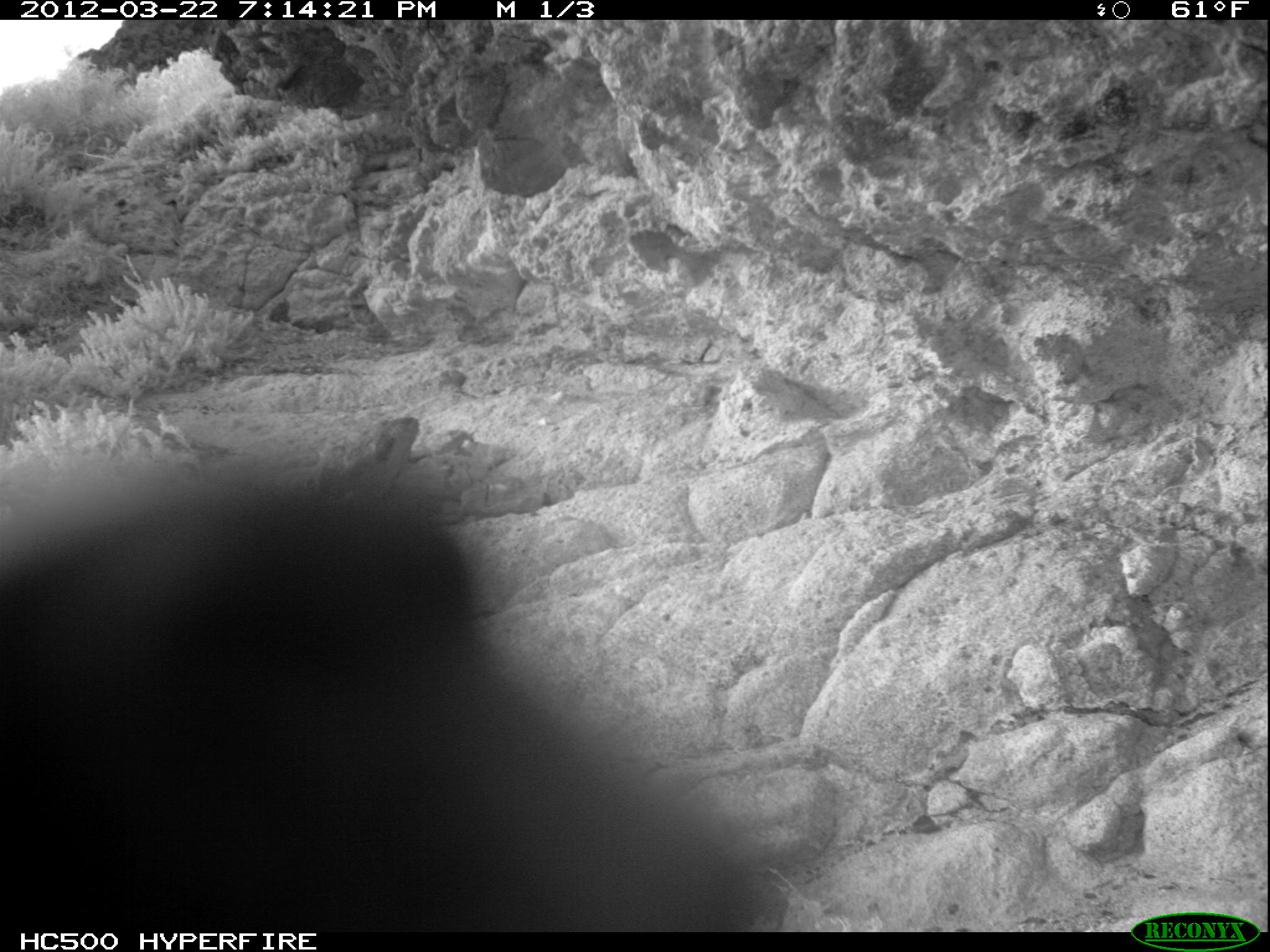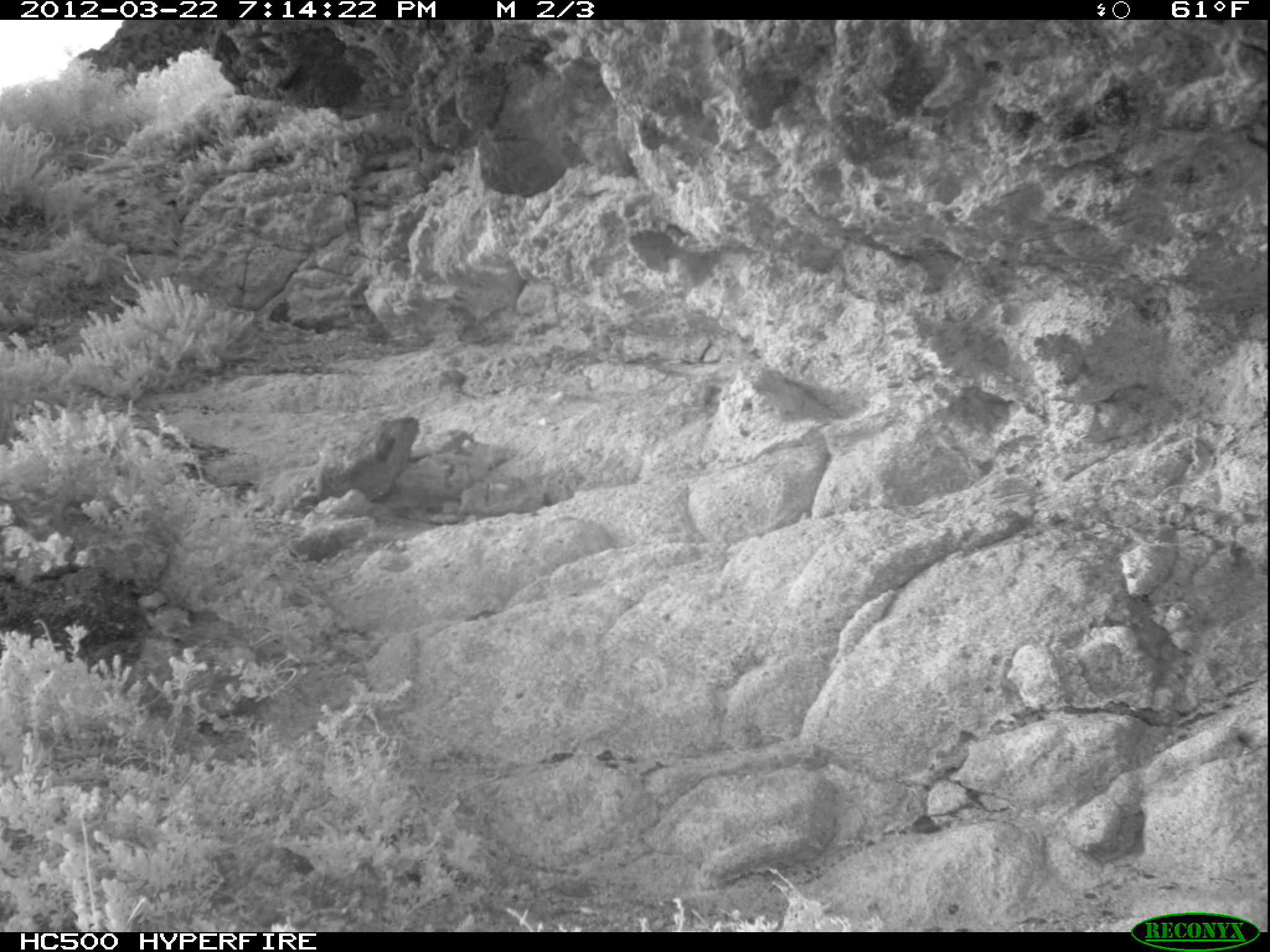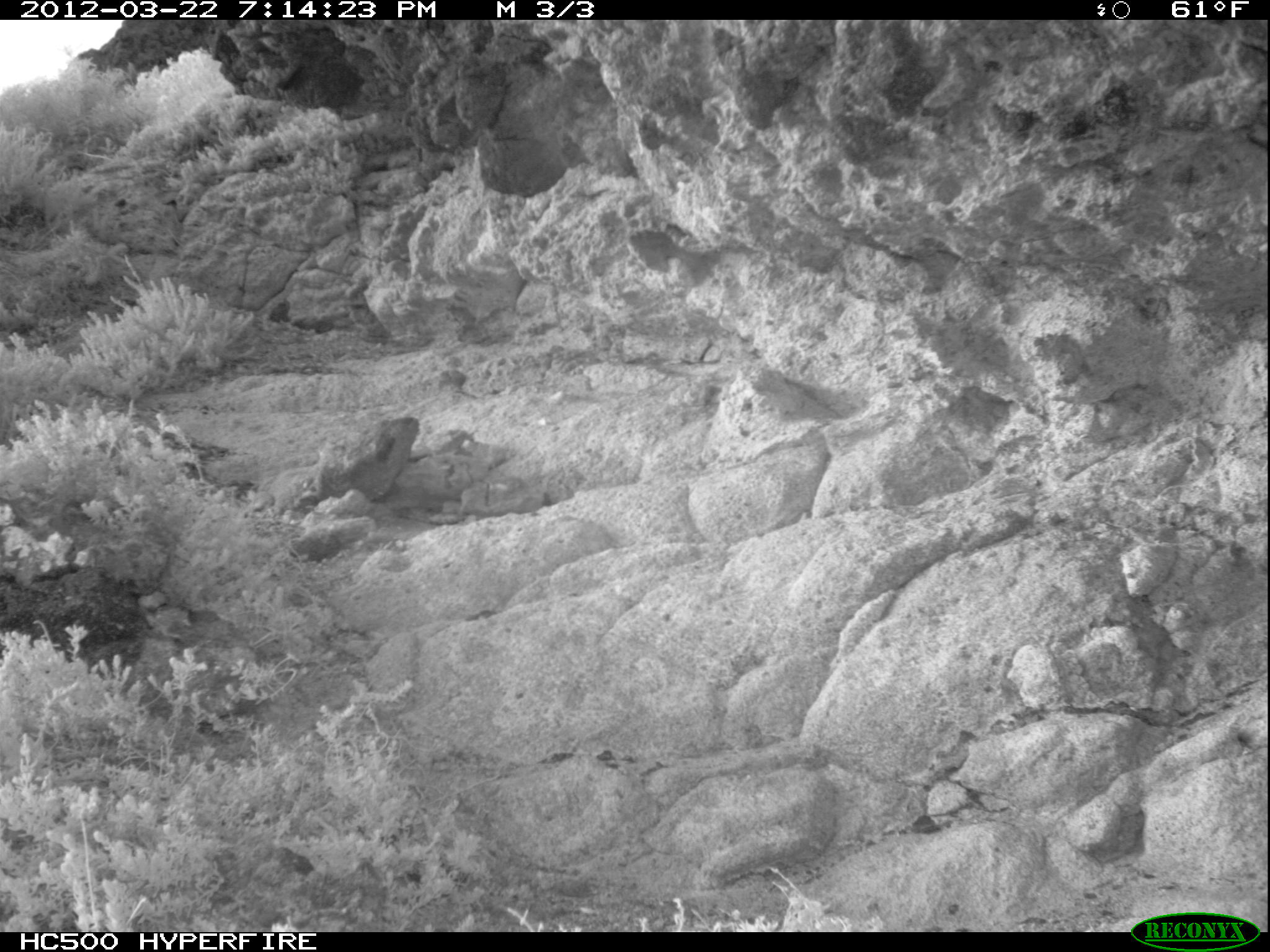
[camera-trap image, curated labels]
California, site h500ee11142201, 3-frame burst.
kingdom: Animalia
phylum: Chordata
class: Mammalia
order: Carnivora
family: Canidae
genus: Urocyon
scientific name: Urocyon littoralis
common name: island fox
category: fox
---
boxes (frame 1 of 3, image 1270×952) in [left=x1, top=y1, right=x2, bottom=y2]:
fox: [left=1, top=423, right=780, bottom=933]